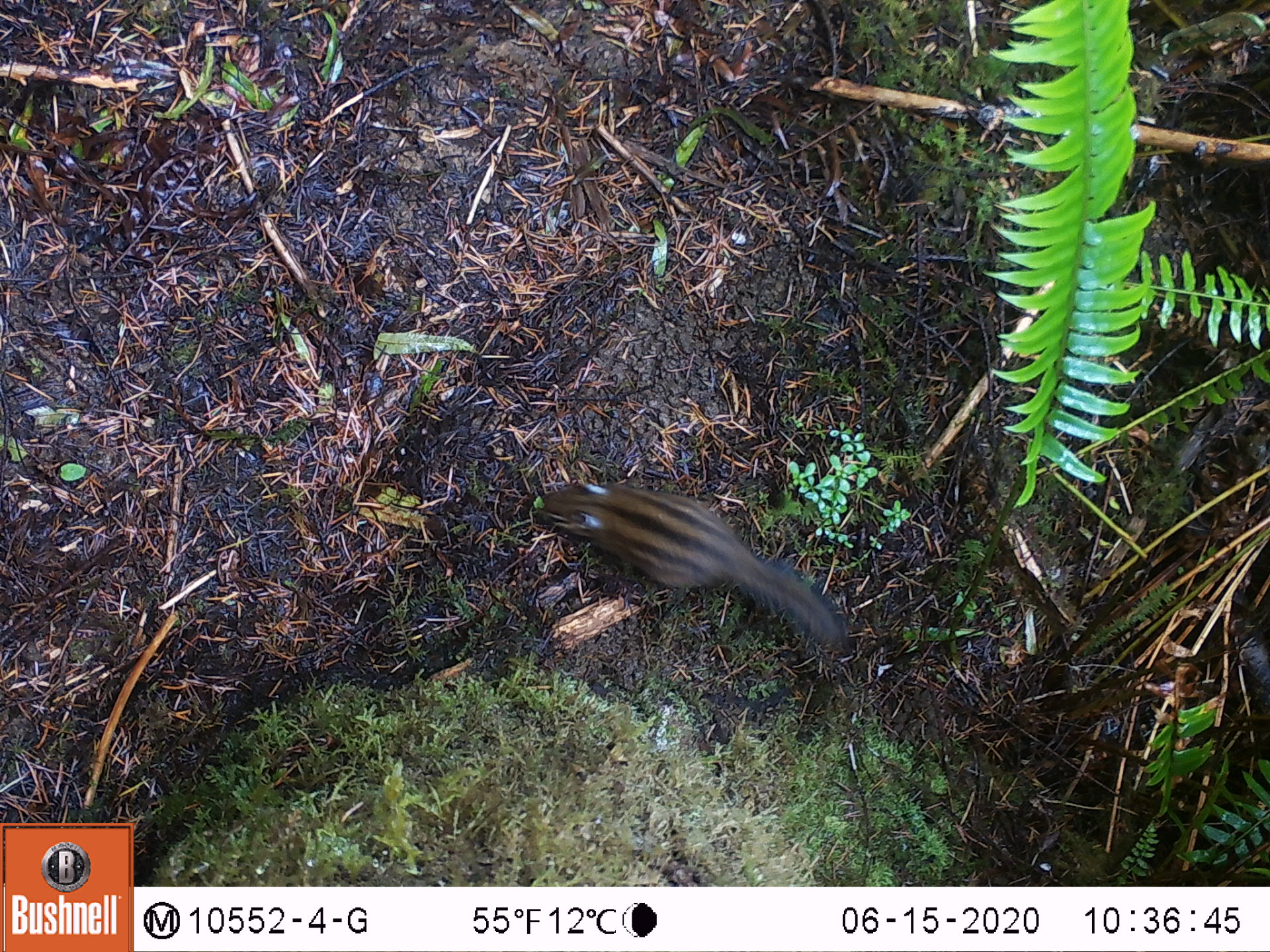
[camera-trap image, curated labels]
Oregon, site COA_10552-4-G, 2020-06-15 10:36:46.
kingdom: Animalia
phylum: Chordata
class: Mammalia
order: Rodentia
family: Sciuridae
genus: Neotamias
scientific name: Neotamias townsendii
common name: townsend's chipmunk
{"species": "townsend's chipmunk (Neotamias townsendii)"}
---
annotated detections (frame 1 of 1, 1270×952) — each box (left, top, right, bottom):
townsend's chipmunk: (525, 474, 856, 655)